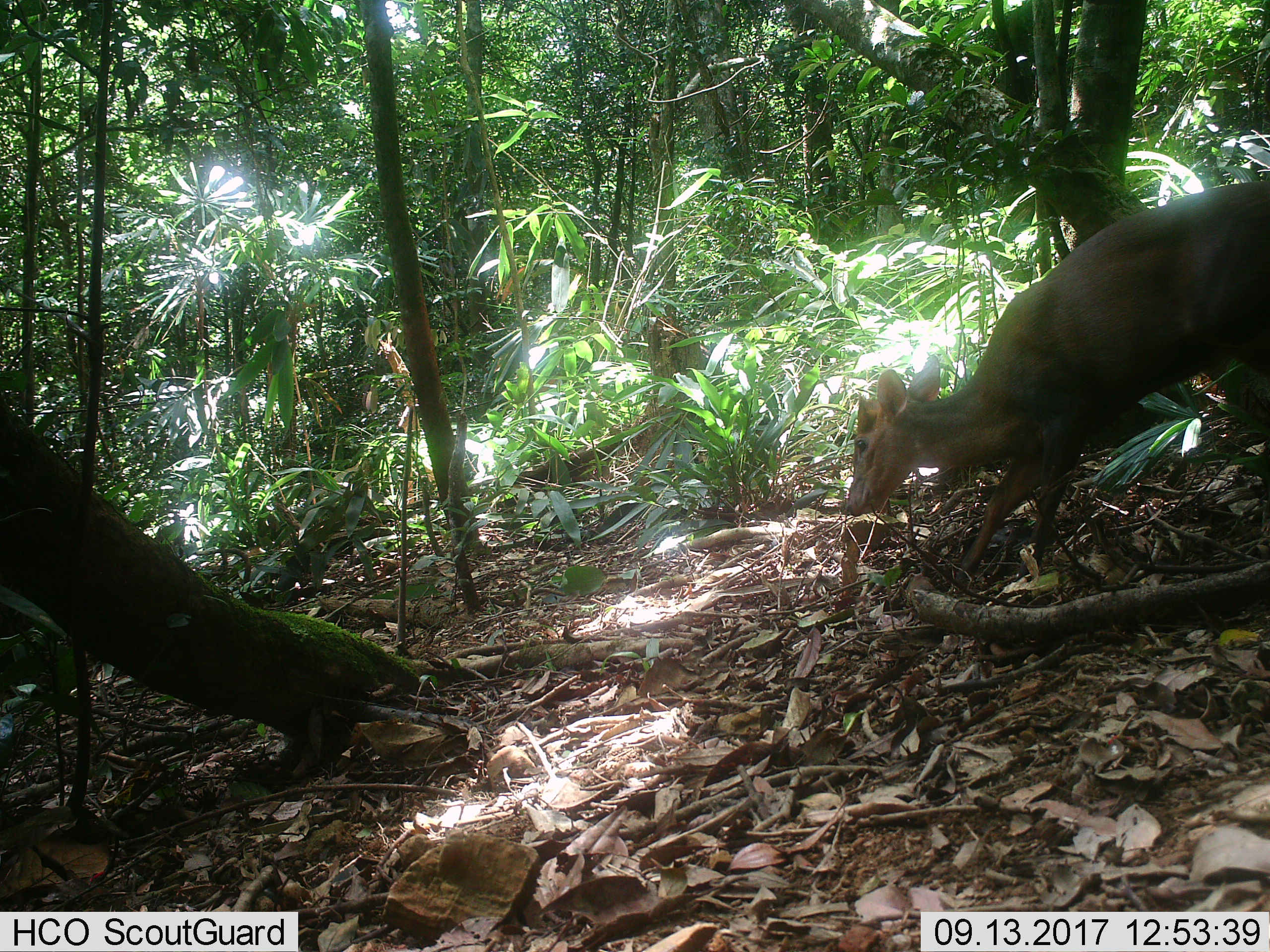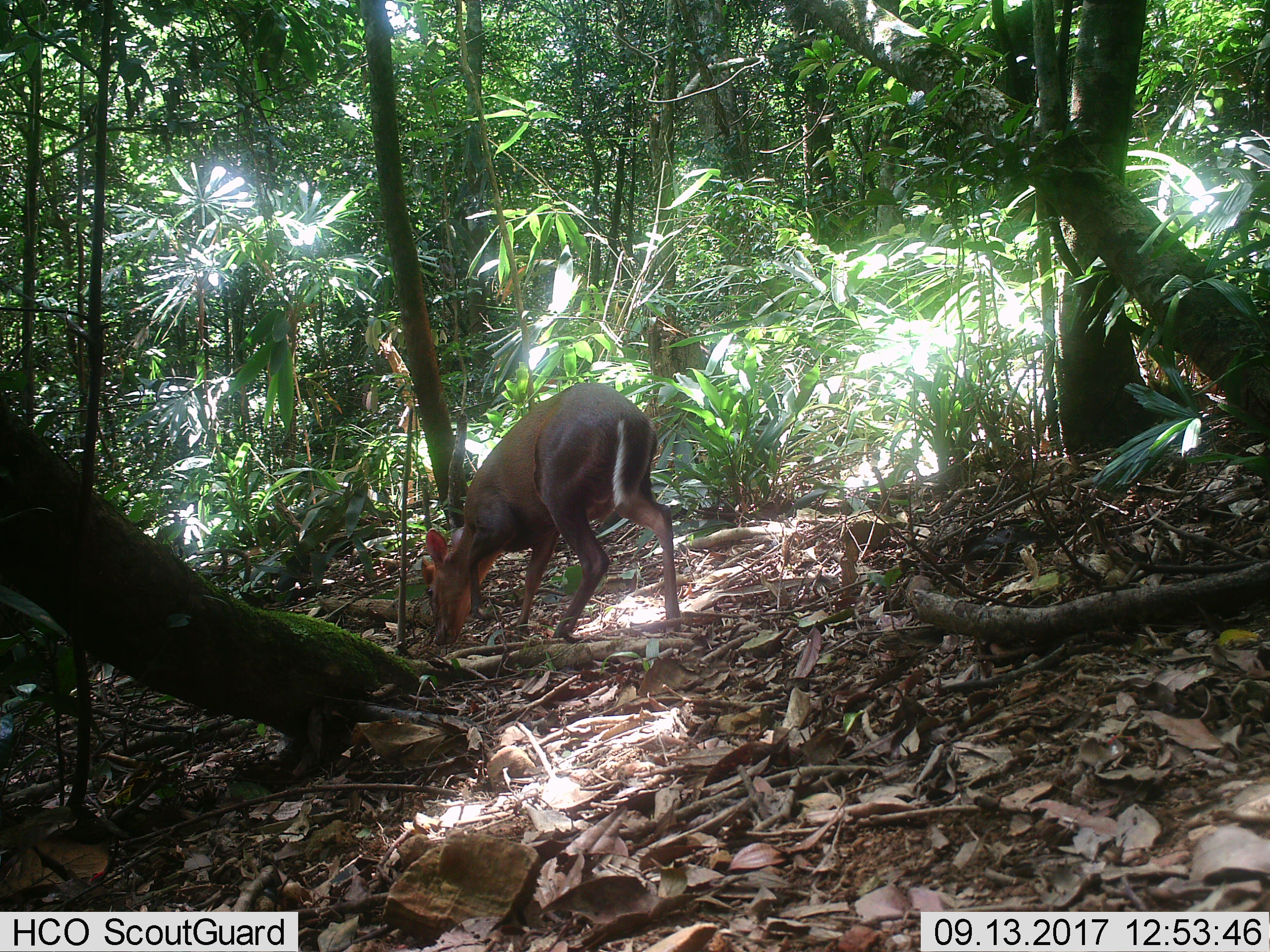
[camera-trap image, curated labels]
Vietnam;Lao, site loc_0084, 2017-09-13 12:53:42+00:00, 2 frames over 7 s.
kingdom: Animalia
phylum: Chordata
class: Mammalia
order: Artiodactyla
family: Cervidae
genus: Muntiacus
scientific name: Muntiacus rooseveltorum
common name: roosevelt's muntjac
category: roosevelts muntjac group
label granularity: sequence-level